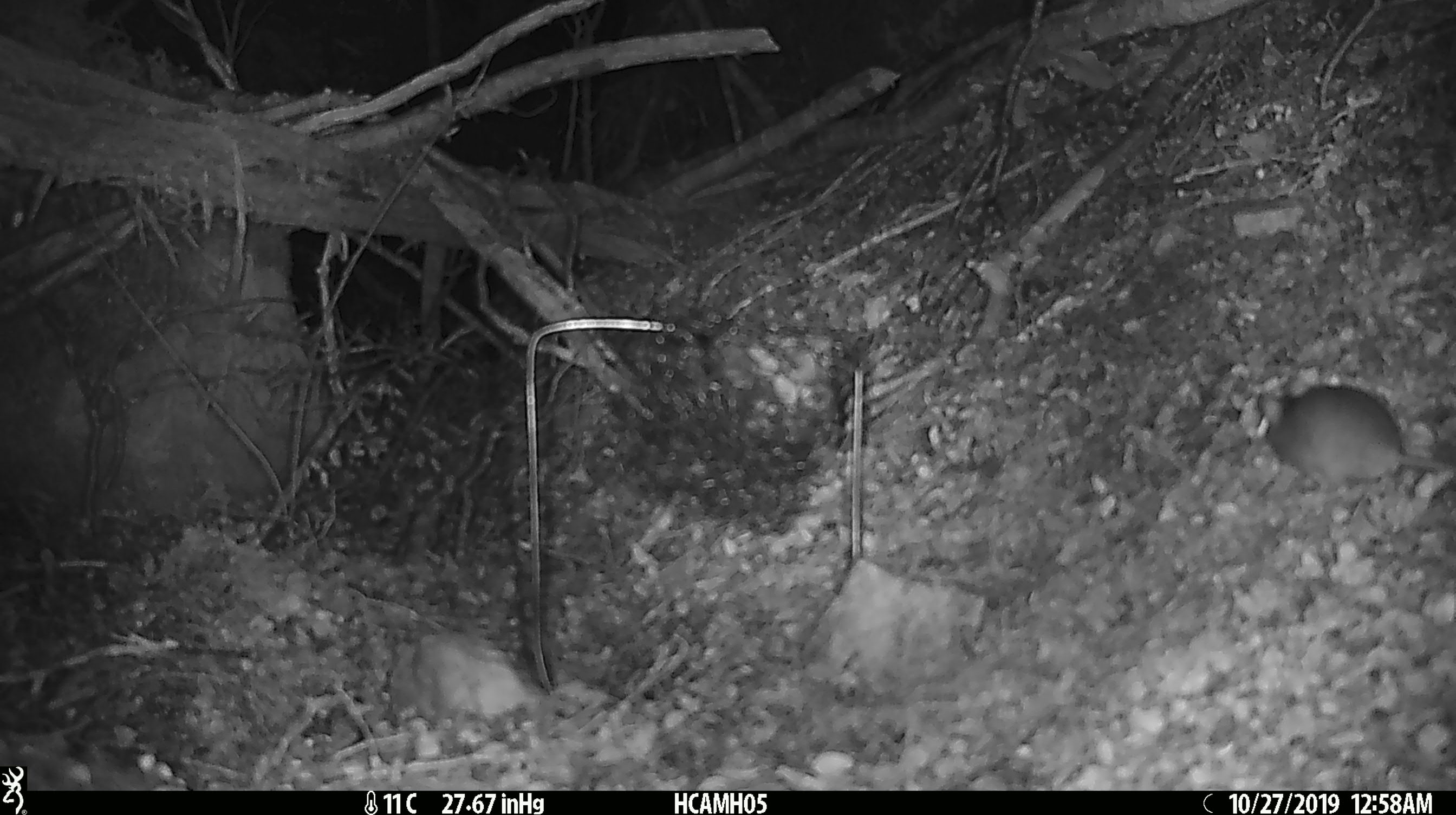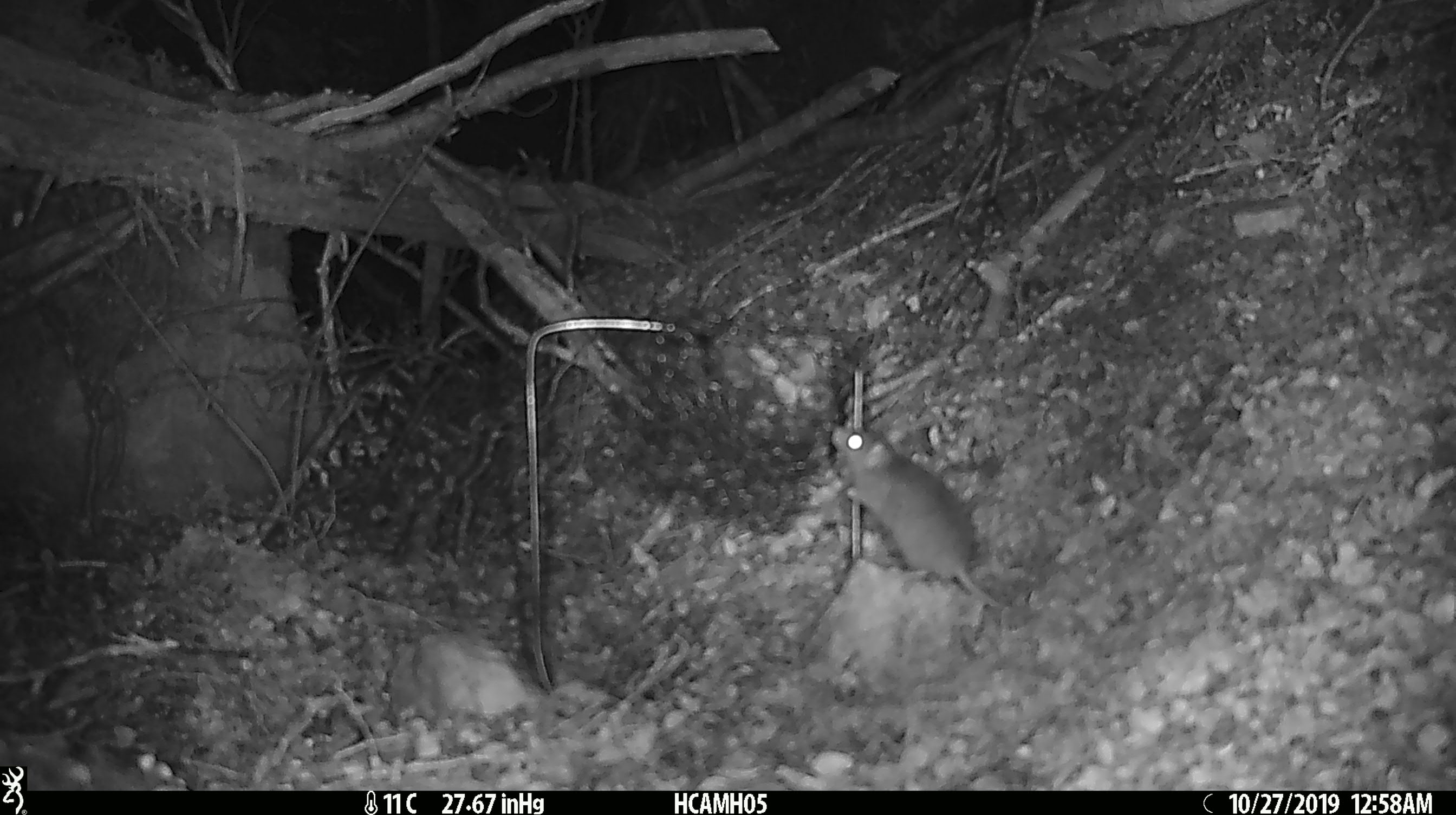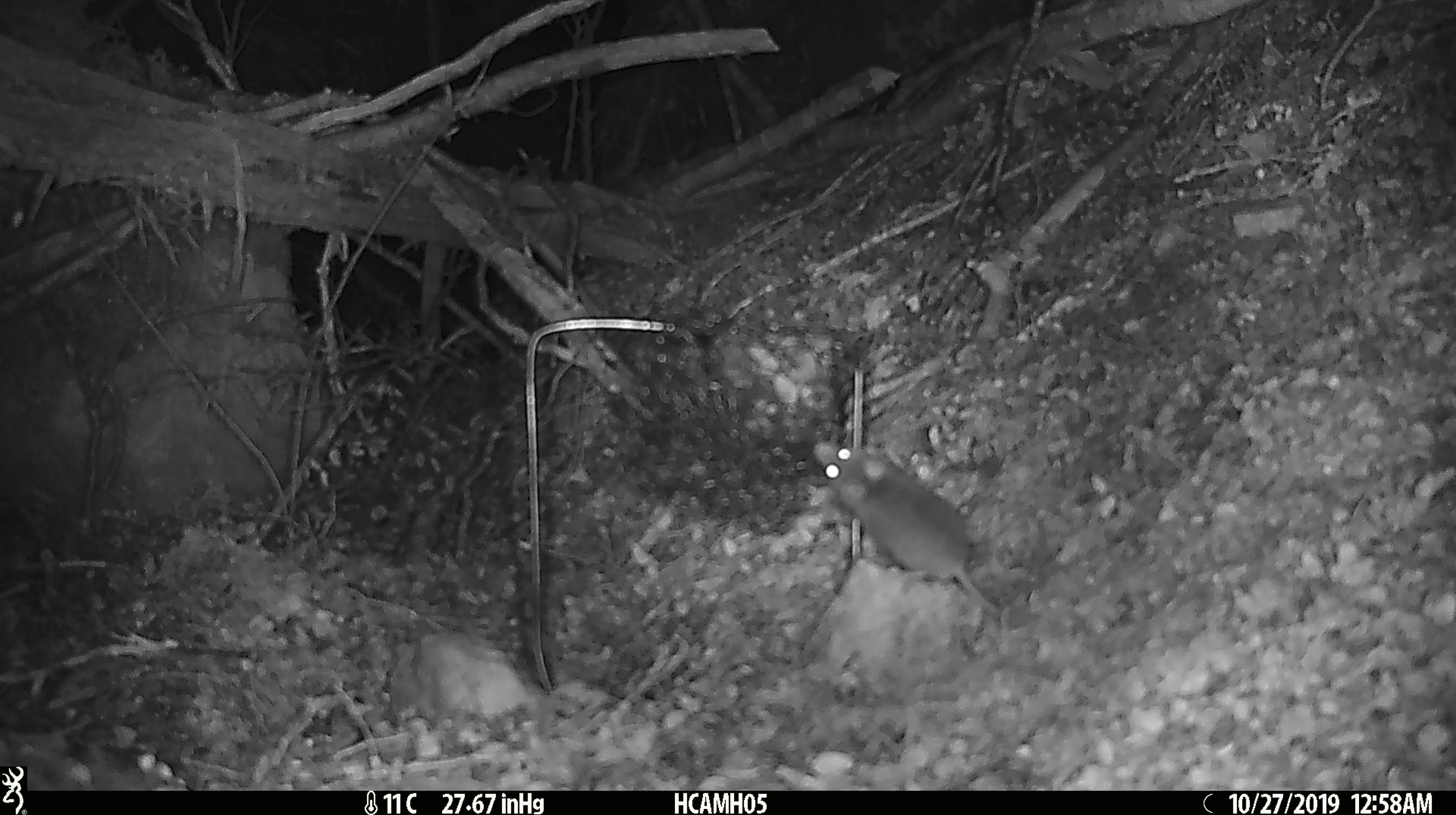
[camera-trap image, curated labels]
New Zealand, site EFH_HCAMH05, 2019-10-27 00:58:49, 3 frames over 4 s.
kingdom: Animalia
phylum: Chordata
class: Mammalia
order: Rodentia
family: Muridae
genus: Mus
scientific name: Mus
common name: mouse